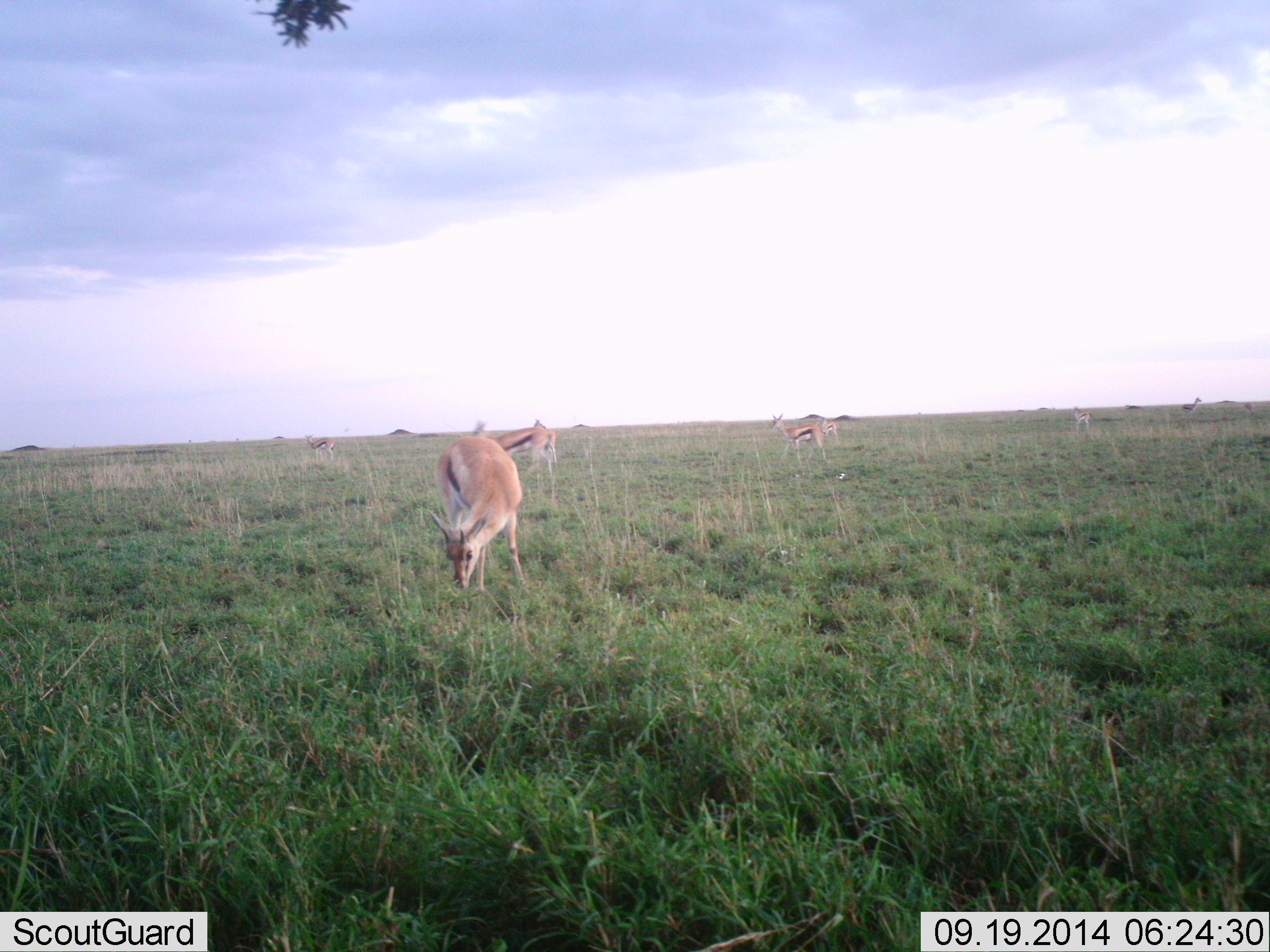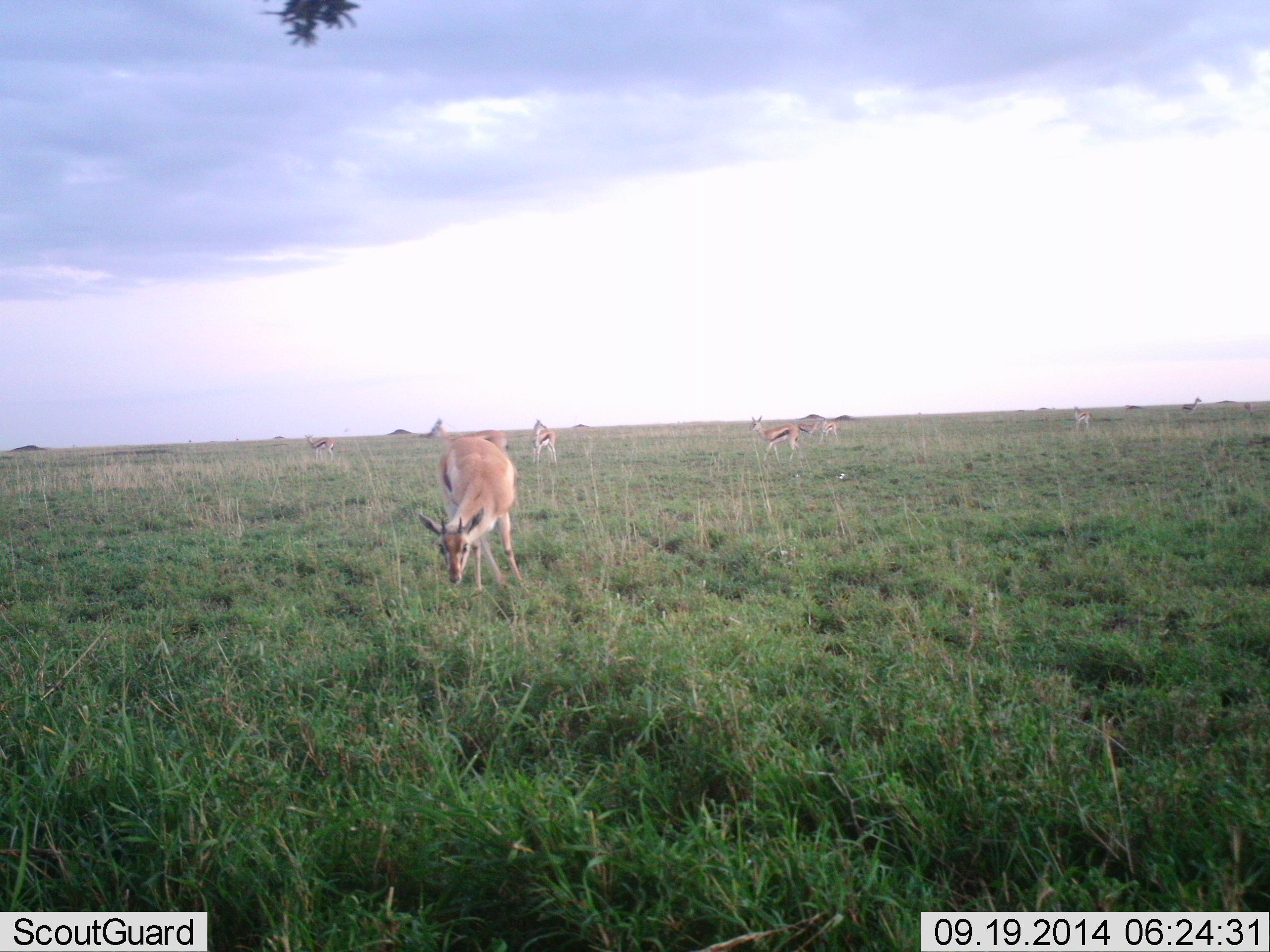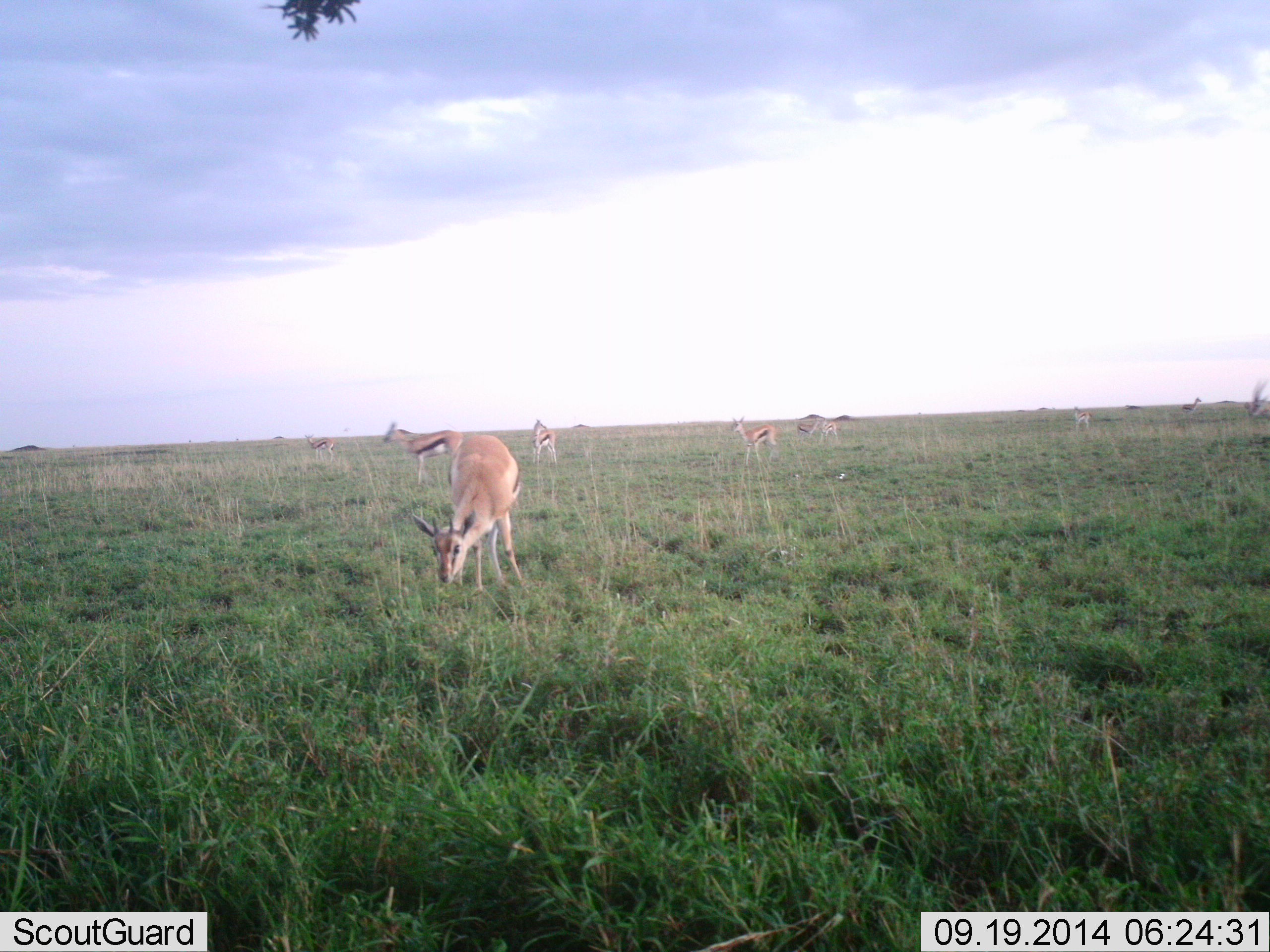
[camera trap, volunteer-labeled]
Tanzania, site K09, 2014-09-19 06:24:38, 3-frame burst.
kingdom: Animalia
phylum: Chordata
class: Mammalia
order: Artiodactyla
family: Bovidae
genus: Eudorcas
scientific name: Eudorcas thomsonii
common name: thomson's gazelle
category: gazellethomsons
Gazellethomsons (thomson's gazelle) (Eudorcas thomsonii), count 9. Behavior (volunteer vote fractions): standing 70%, resting 10%, moving 70%, interacting 0%. Young present (vote fraction): 0%. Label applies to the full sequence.